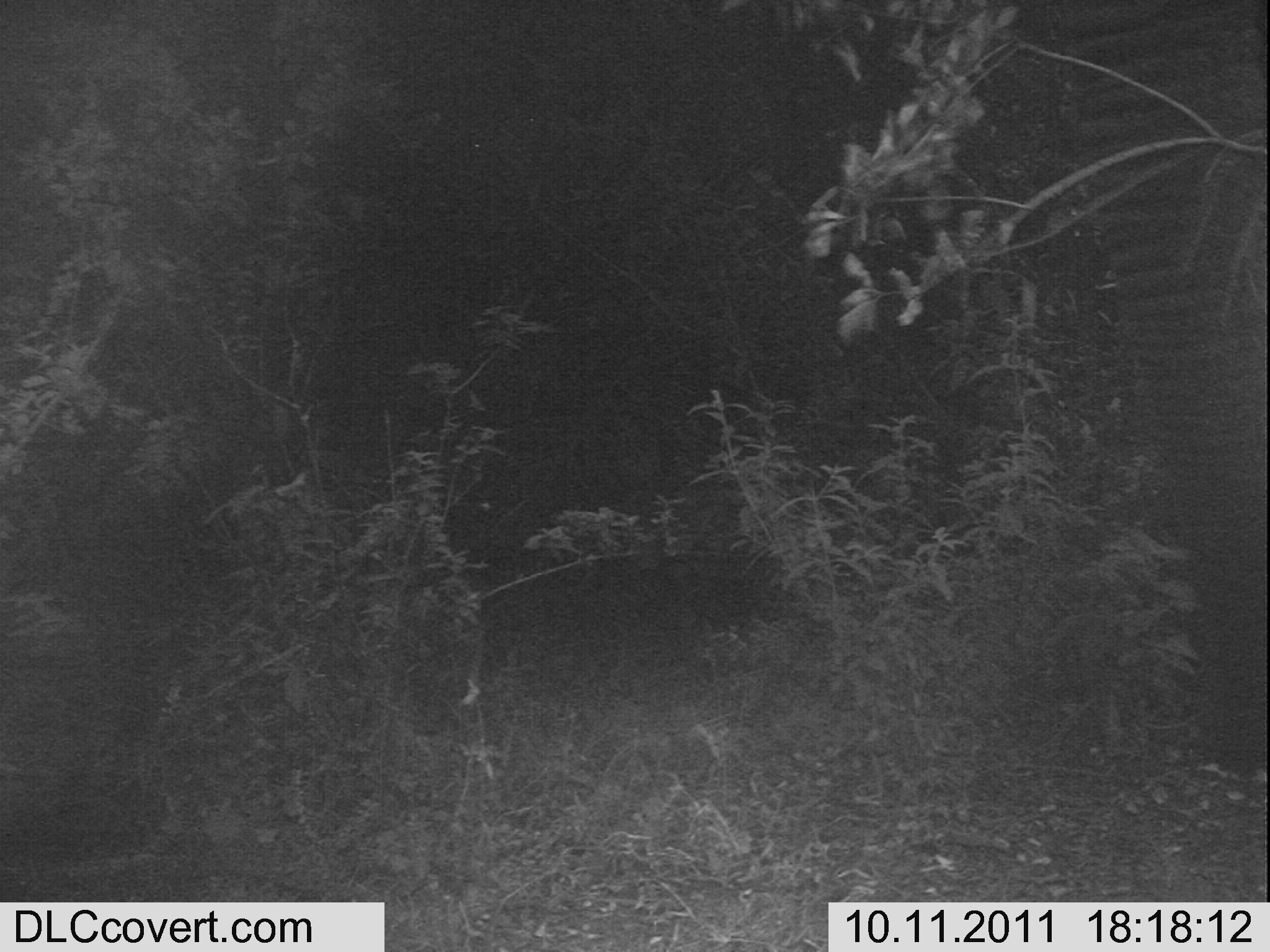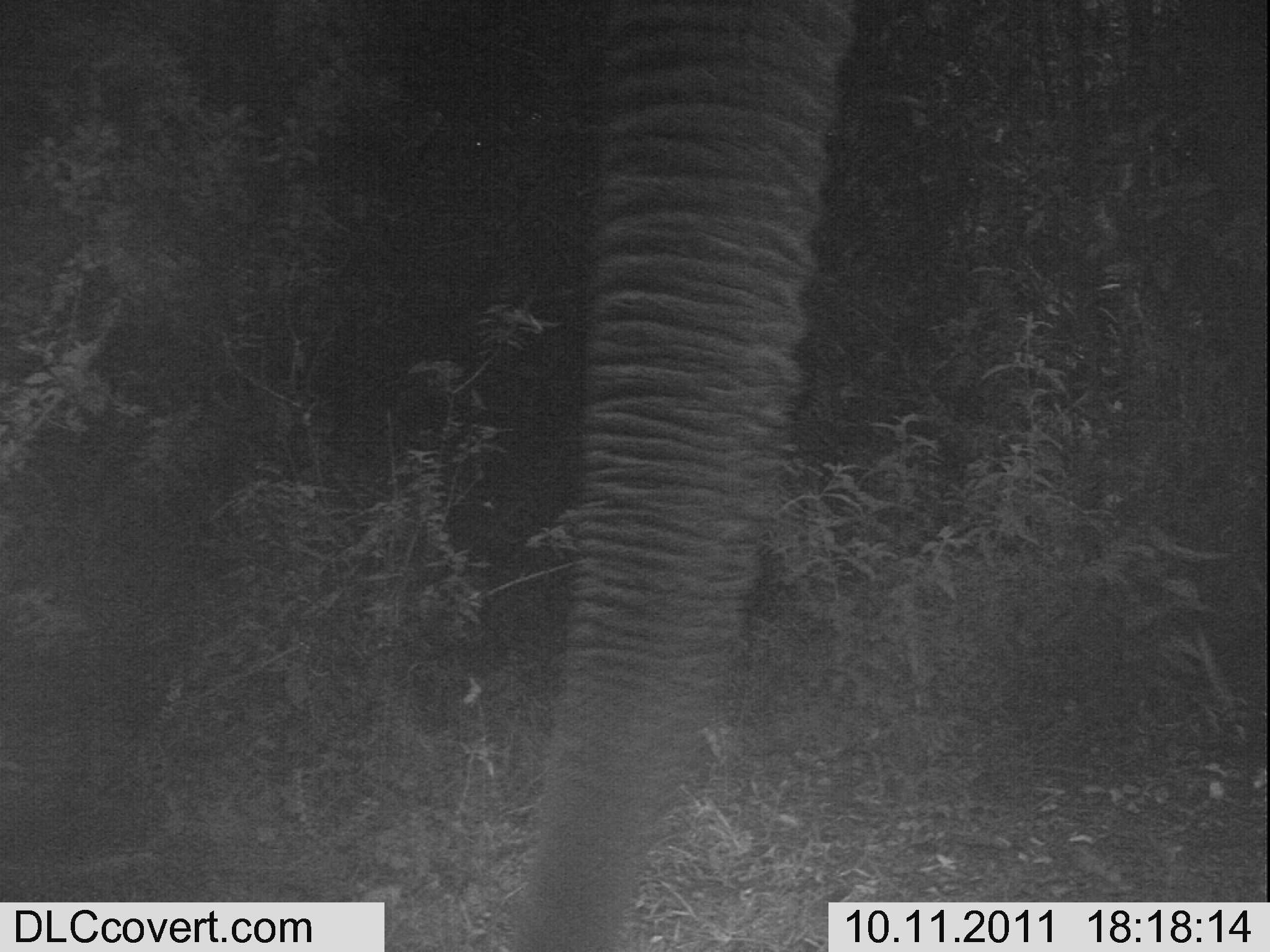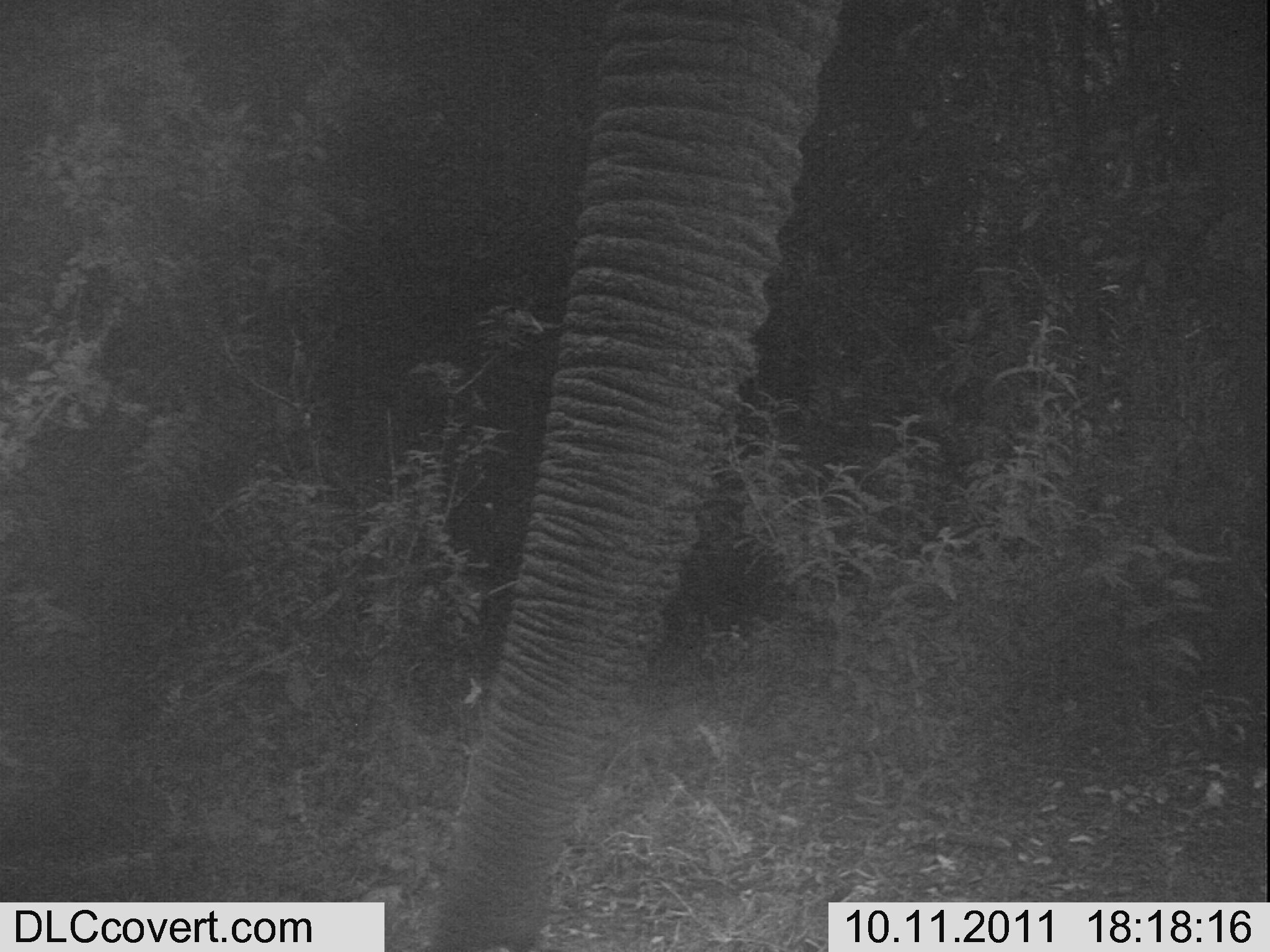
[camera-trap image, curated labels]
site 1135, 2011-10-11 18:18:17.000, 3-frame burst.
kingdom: Animalia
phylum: Chordata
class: Mammalia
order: Proboscidea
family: Elephantidae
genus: Loxodonta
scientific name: Loxodonta africana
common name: african bush elephant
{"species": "Loxodonta africana (african bush elephant)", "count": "1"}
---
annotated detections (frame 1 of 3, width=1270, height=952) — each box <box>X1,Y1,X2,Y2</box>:
loxodonta africana: <box>1059,0,1261,777</box>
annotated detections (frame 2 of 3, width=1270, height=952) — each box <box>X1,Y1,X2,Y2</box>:
loxodonta africana: <box>509,0,856,950</box>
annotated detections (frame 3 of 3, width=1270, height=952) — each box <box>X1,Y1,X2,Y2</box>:
loxodonta africana: <box>423,0,845,950</box>